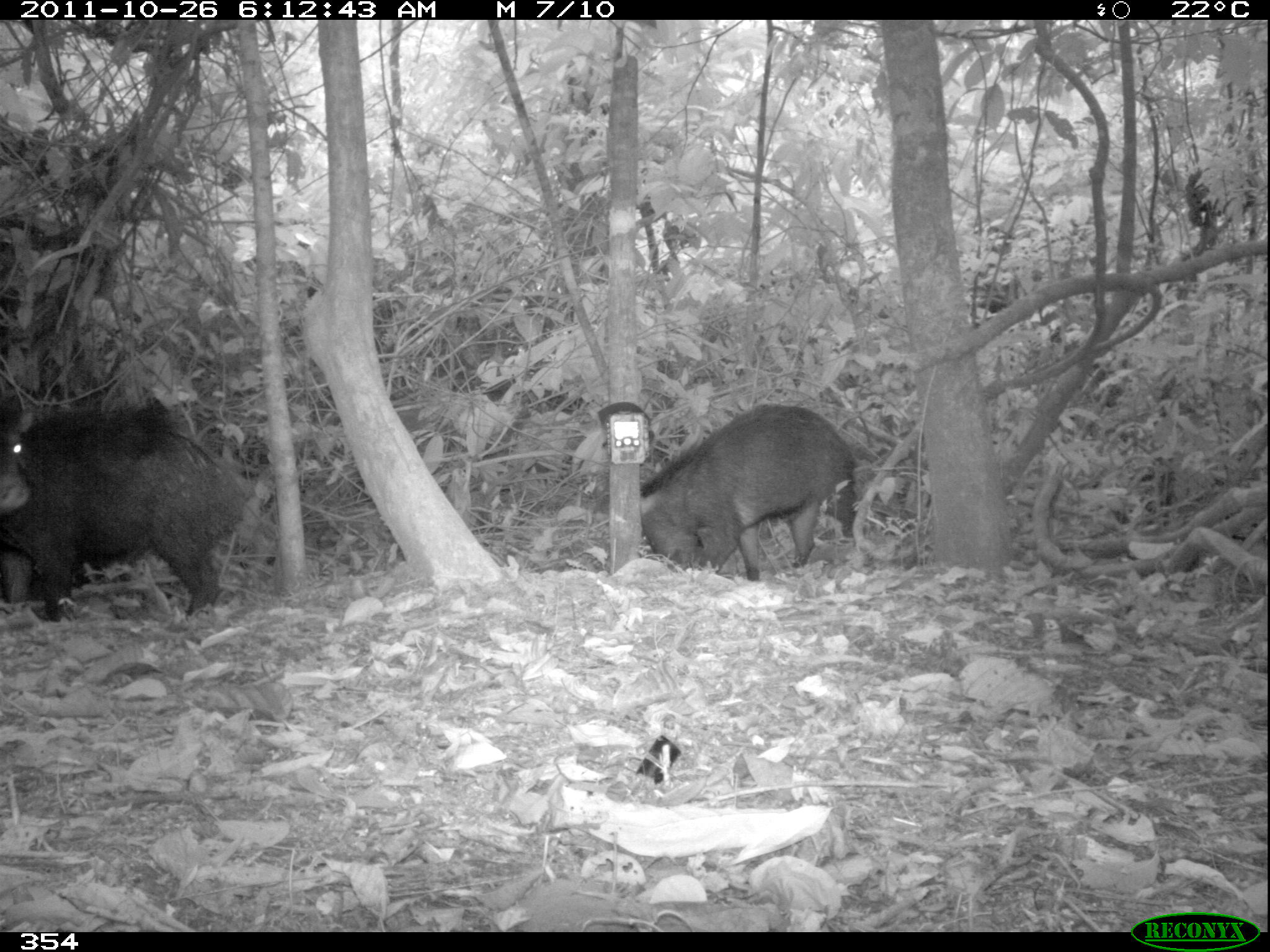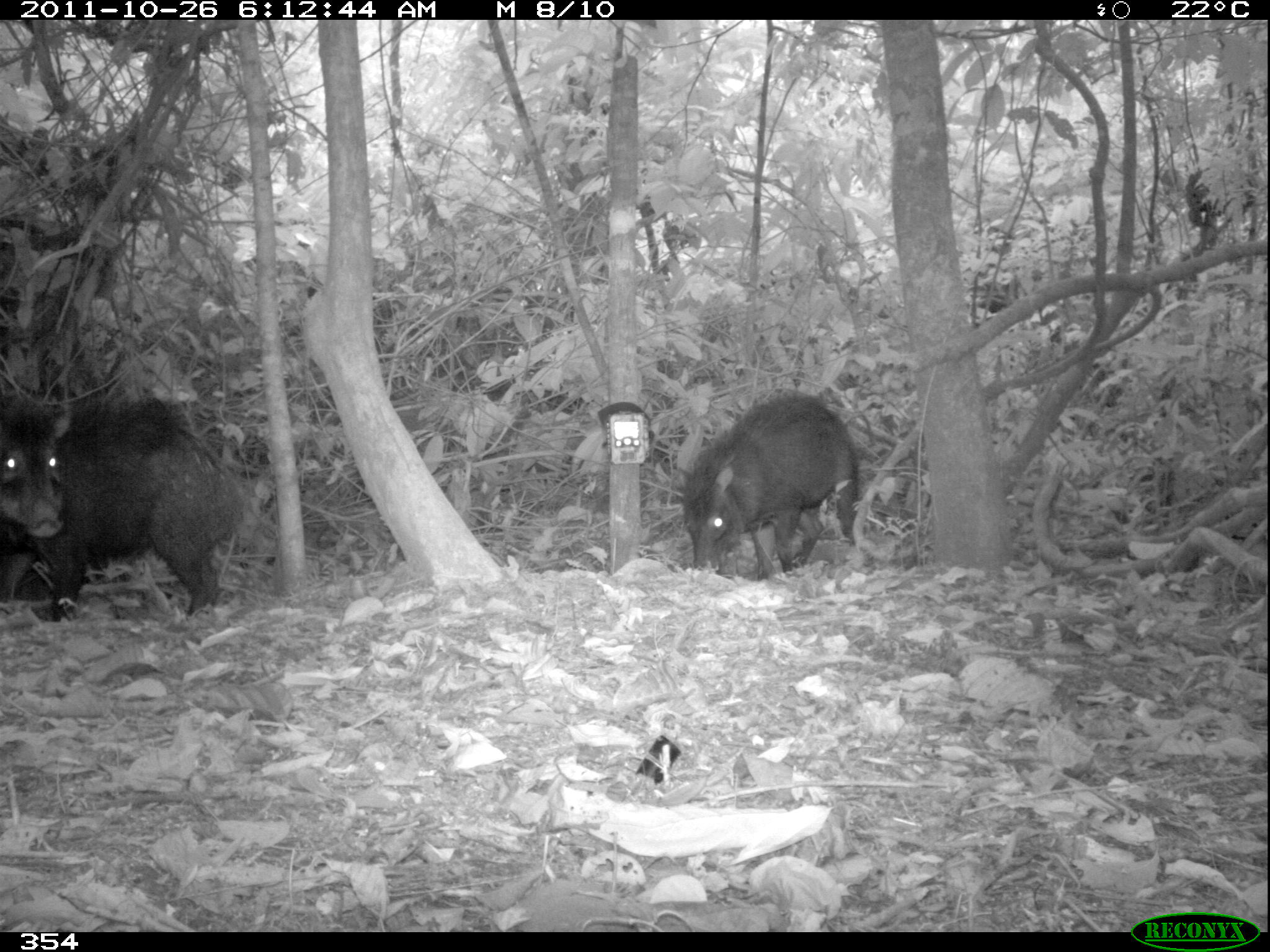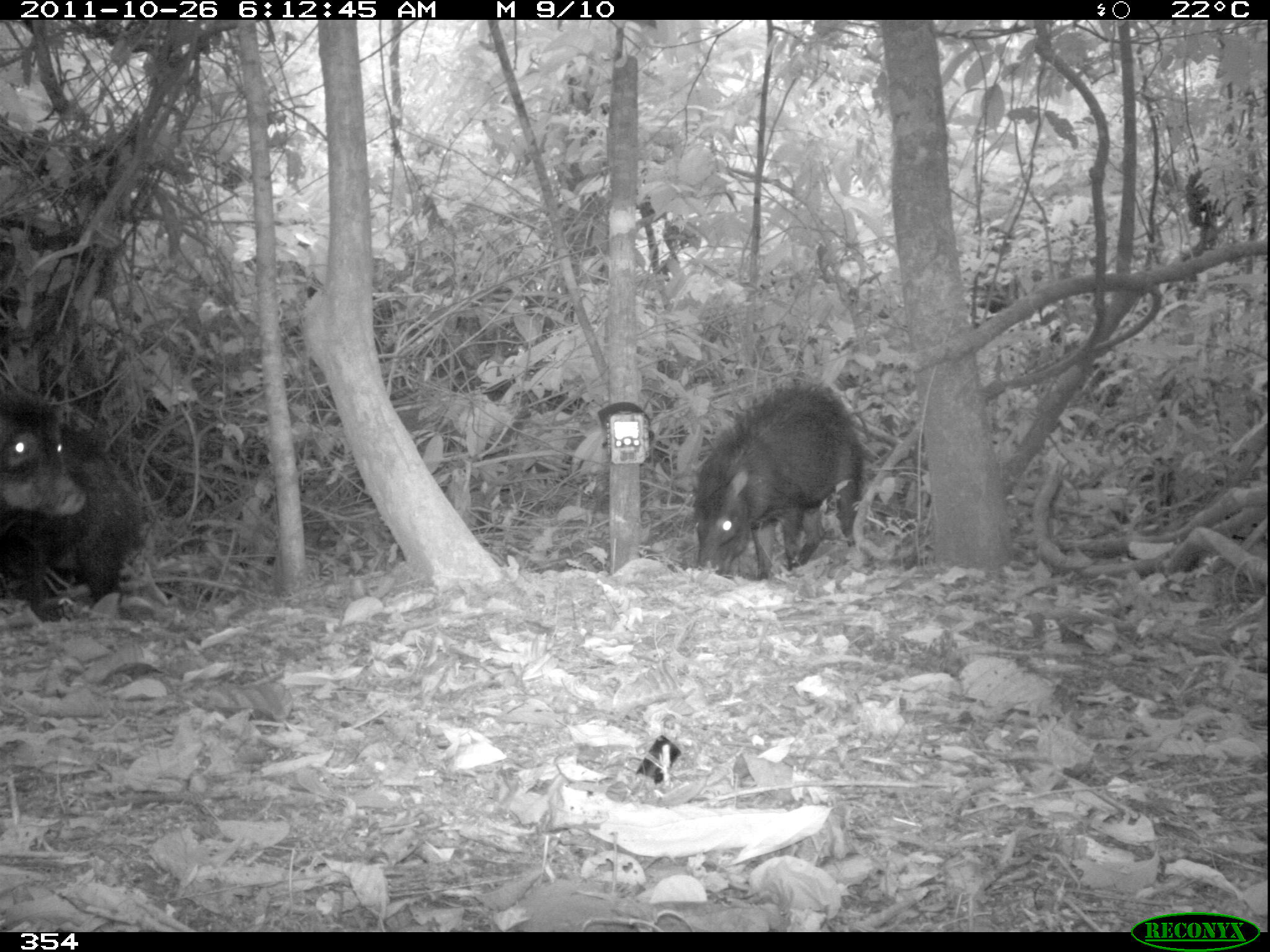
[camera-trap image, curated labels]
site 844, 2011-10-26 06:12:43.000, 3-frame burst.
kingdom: Animalia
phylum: Chordata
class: Mammalia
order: Artiodactyla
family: Tayassuidae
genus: Tayassu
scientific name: Tayassu pecari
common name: white-lipped peccary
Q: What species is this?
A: Tayassu pecari (white-lipped peccary).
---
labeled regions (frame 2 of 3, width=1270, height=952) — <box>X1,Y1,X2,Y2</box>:
tayassu pecari: <box>0,391,244,621</box>; <box>682,392,862,581</box>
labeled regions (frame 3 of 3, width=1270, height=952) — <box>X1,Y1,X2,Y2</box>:
tayassu pecari: <box>691,380,866,579</box>; <box>0,394,143,623</box>